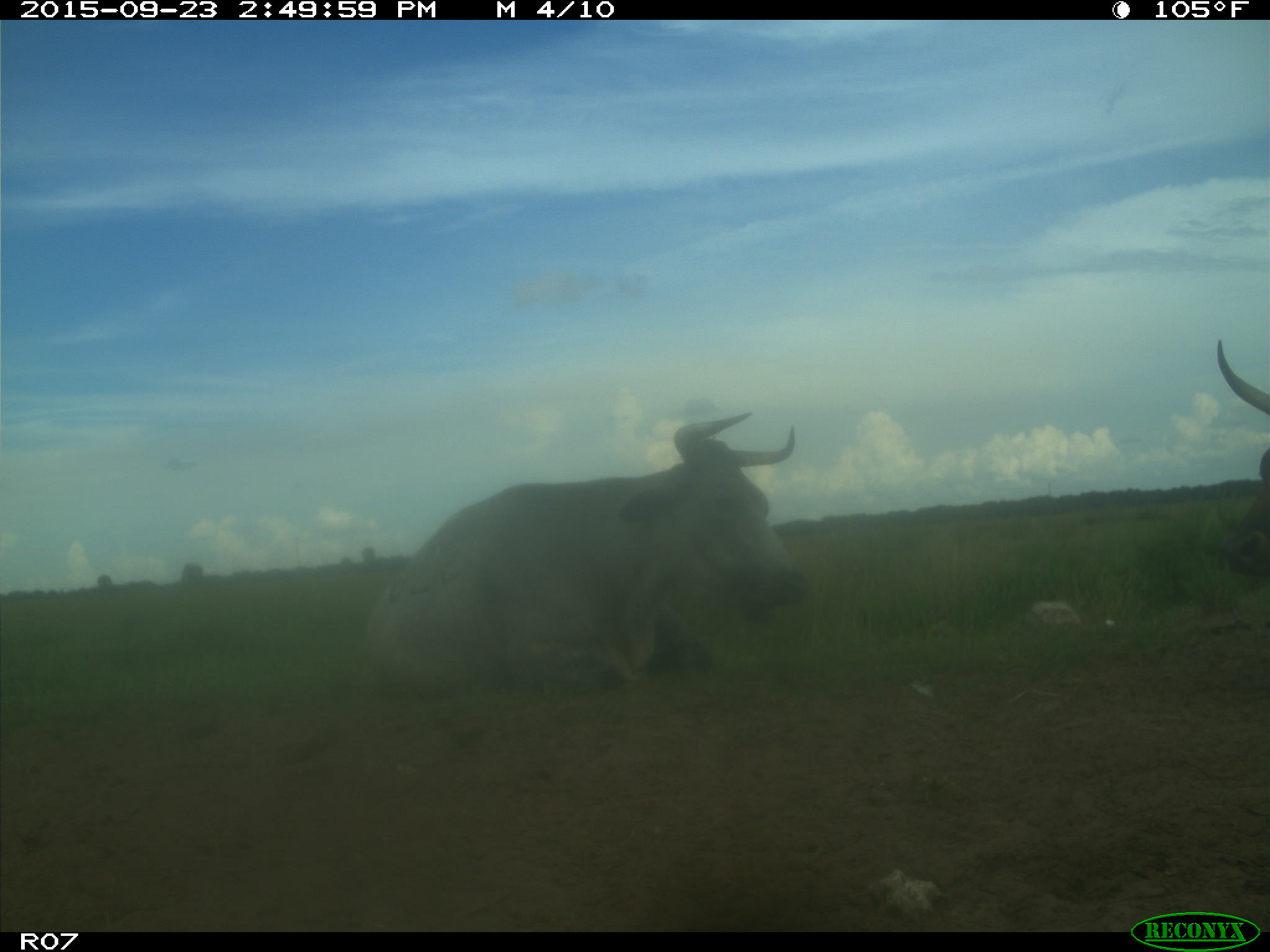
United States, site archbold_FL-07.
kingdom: Animalia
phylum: Chordata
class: Mammalia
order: Artiodactyla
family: Bovidae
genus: Bos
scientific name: Bos taurus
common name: domestic cow